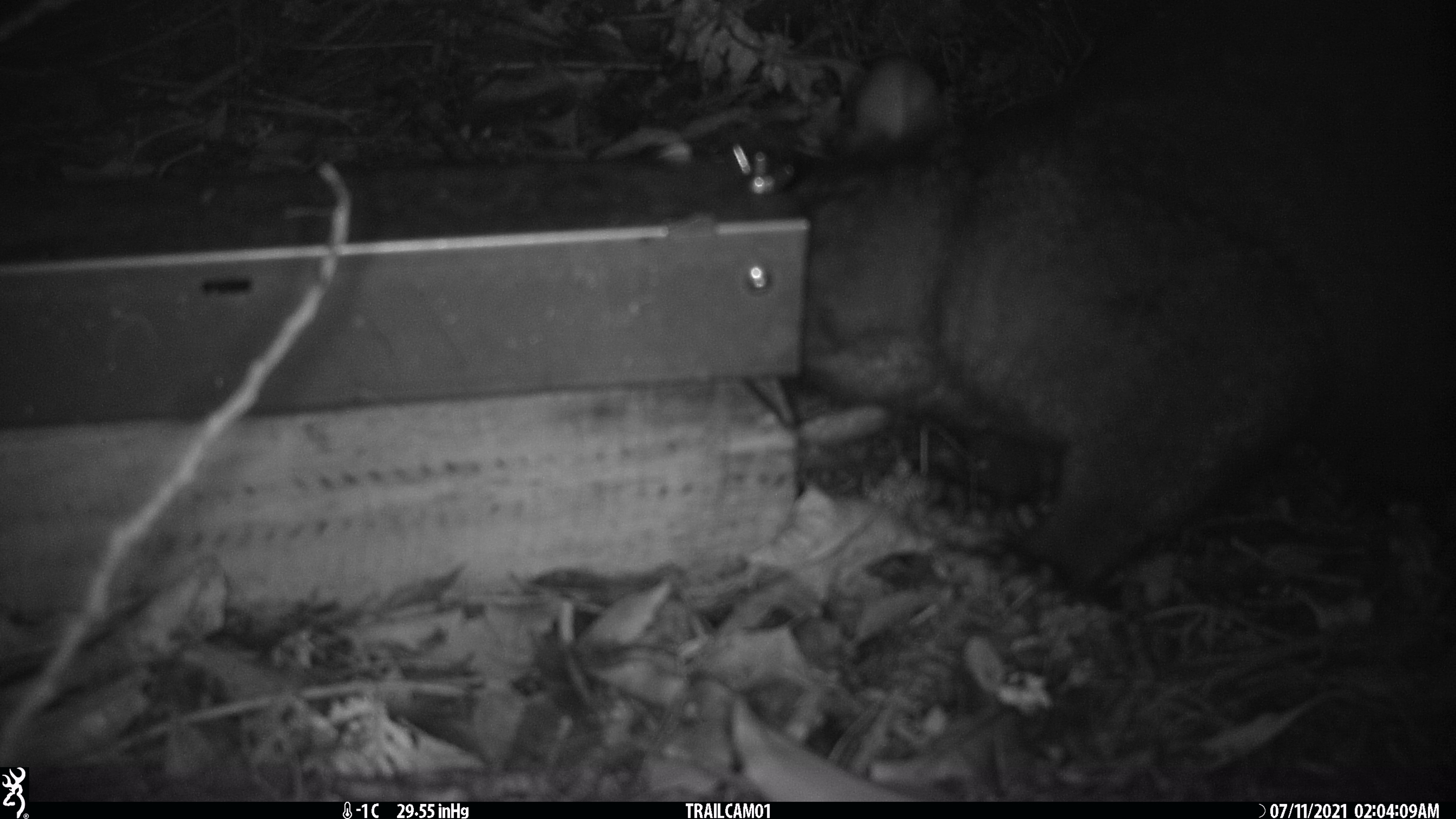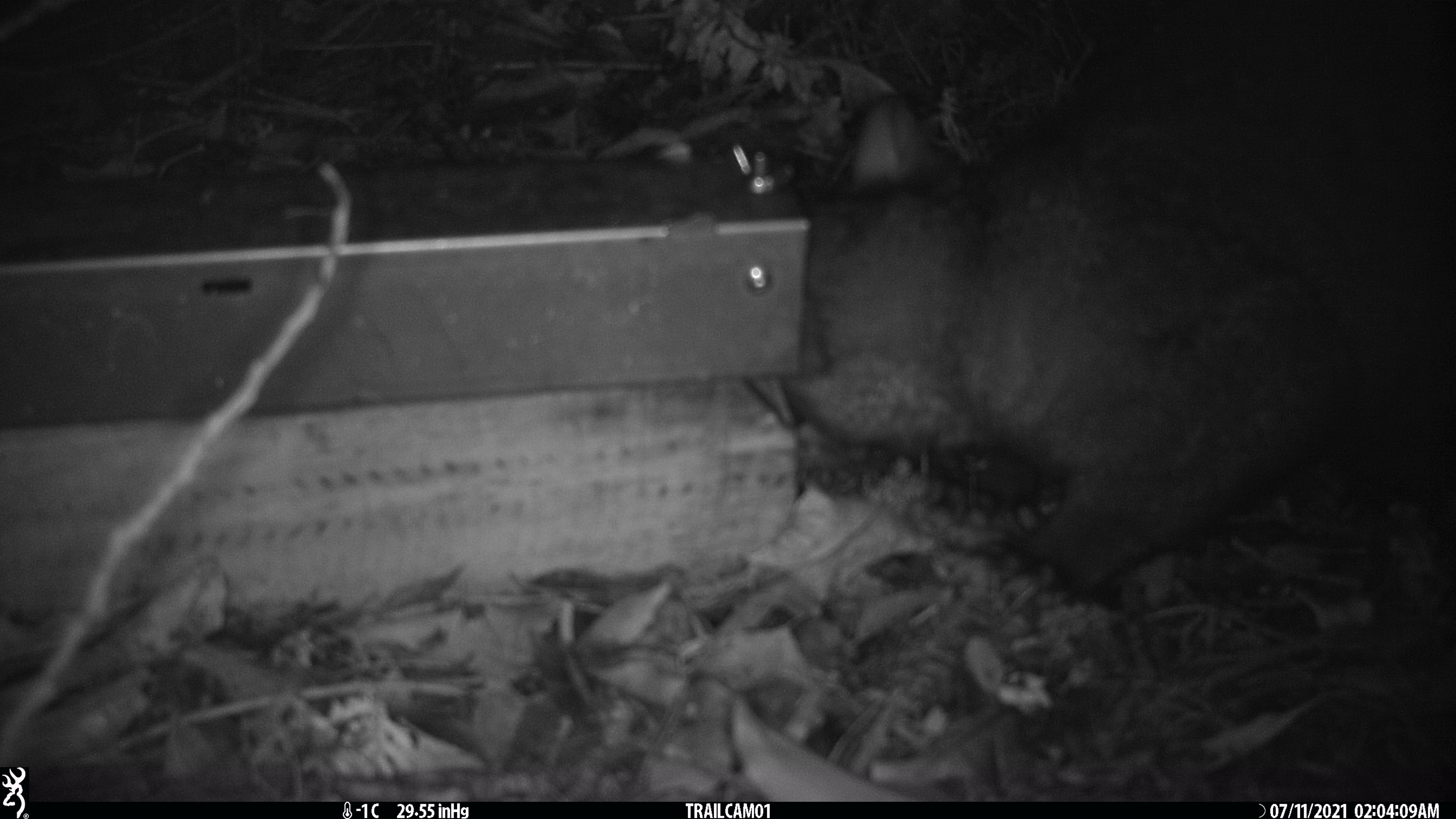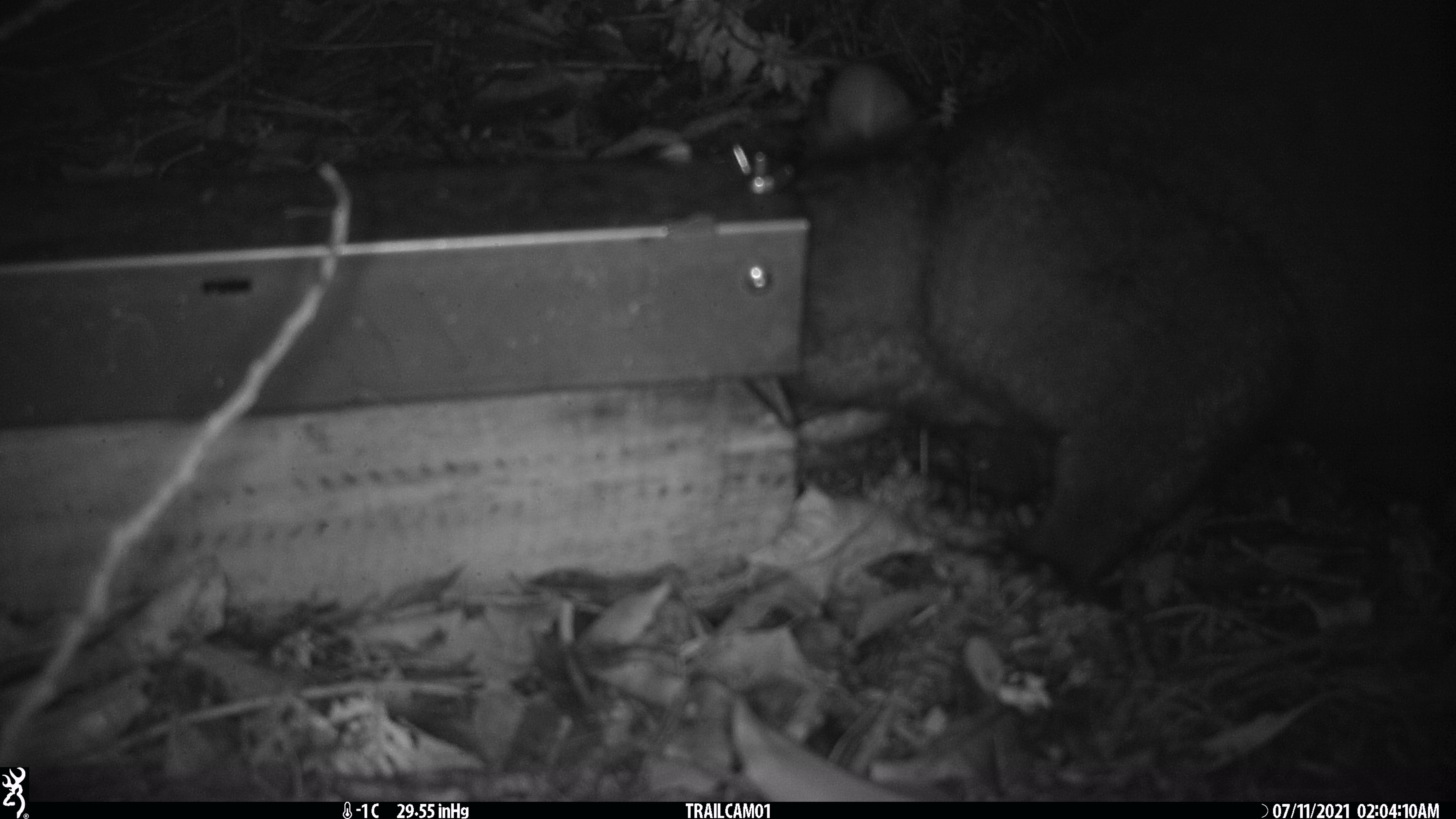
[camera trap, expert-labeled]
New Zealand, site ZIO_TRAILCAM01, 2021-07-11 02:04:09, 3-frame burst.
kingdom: Animalia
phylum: Chordata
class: Mammalia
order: Diprotodontia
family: Phalangeridae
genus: Trichosurus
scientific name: Trichosurus vulpecula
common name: common brushtail possum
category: possum